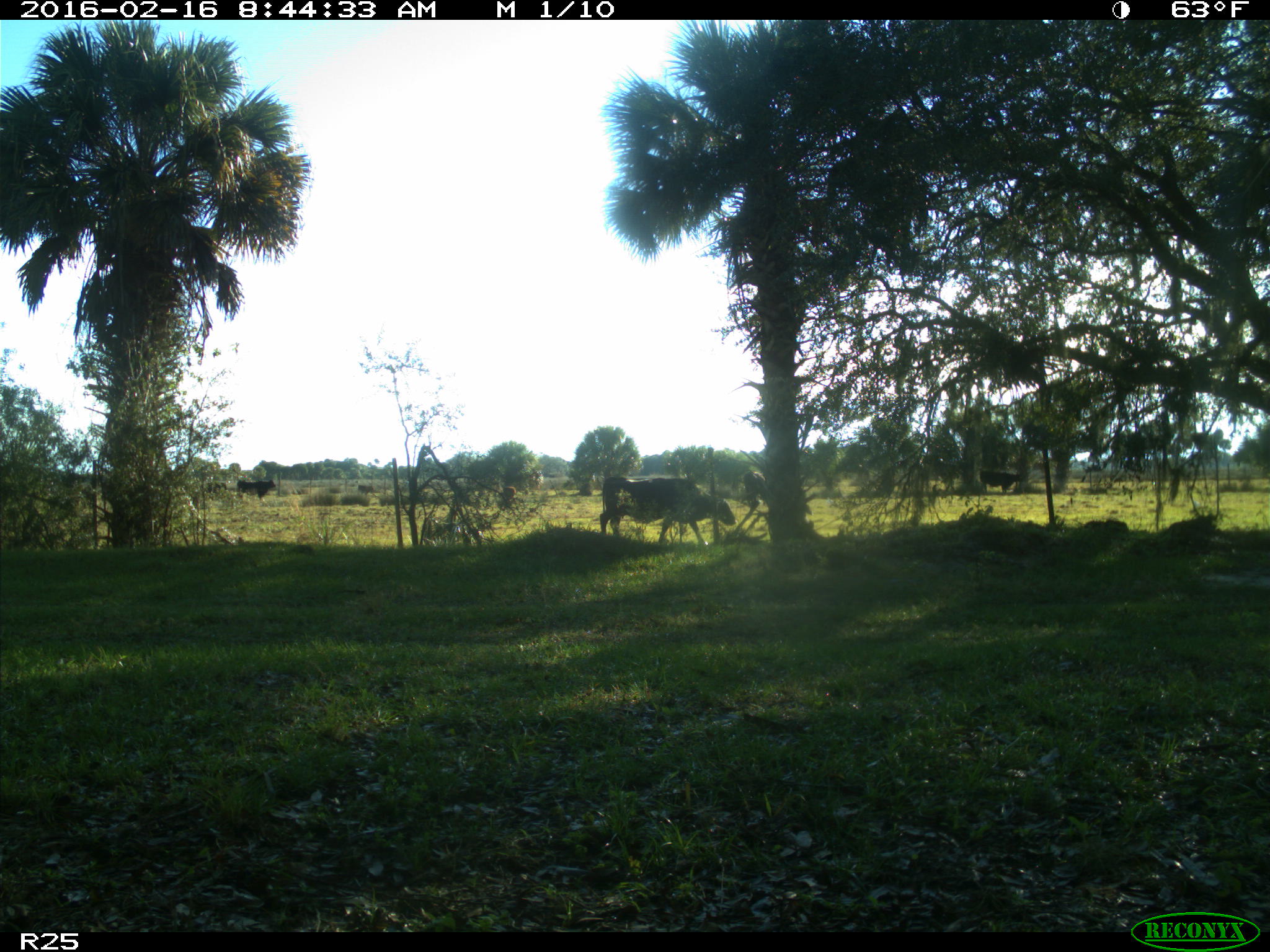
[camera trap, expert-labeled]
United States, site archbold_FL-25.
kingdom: Animalia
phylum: Chordata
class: Mammalia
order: Artiodactyla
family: Bovidae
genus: Bos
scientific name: Bos taurus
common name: domestic cow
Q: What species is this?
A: Bos taurus (domestic cow).